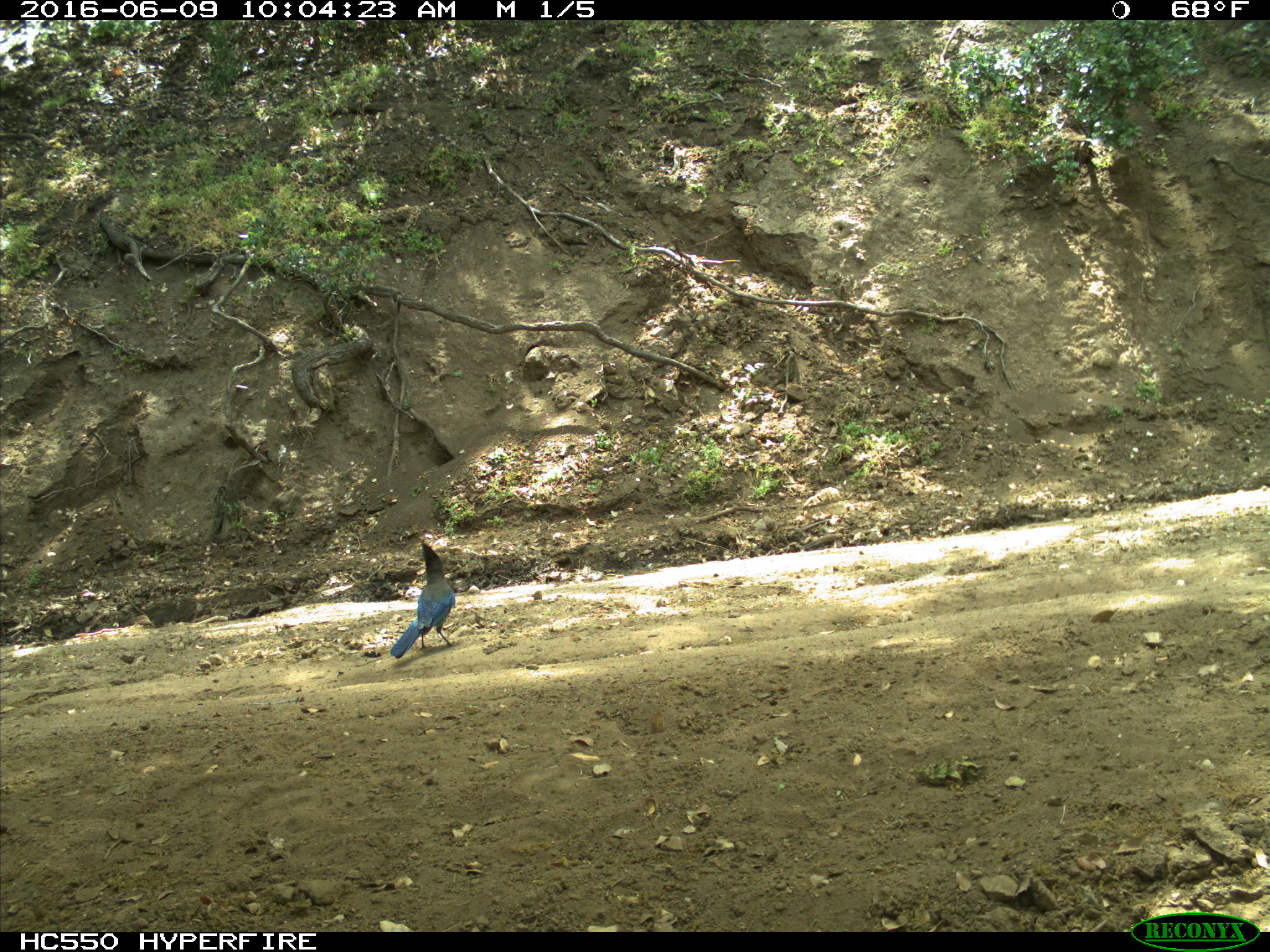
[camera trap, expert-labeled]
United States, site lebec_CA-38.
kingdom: Animalia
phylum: Chordata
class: Aves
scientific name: Aves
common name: birds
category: unidentified bird